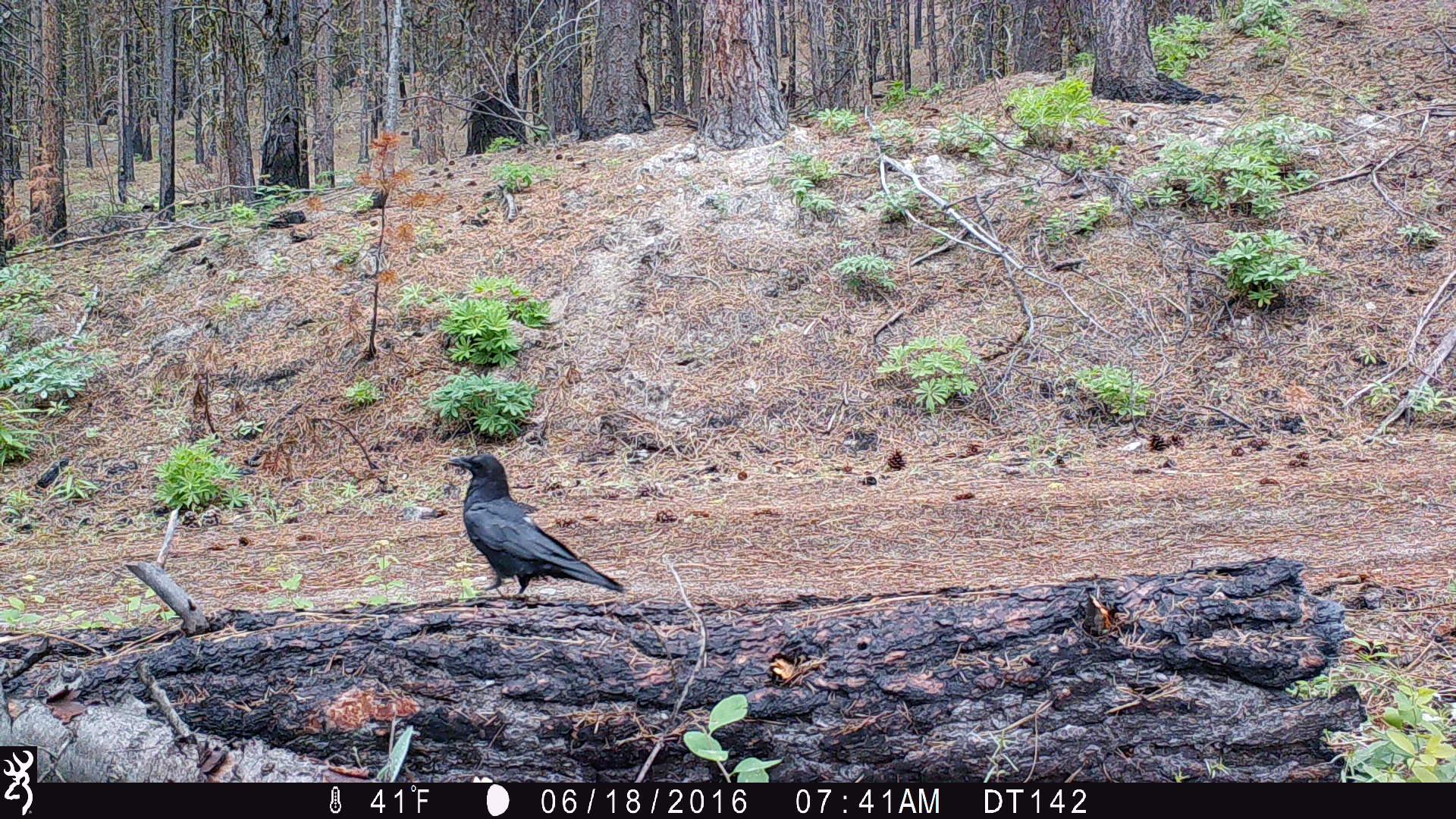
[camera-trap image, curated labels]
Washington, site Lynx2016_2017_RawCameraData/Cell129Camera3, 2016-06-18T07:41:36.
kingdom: Animalia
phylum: Chordata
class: Aves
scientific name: Aves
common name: birds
Aves (birds). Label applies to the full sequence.